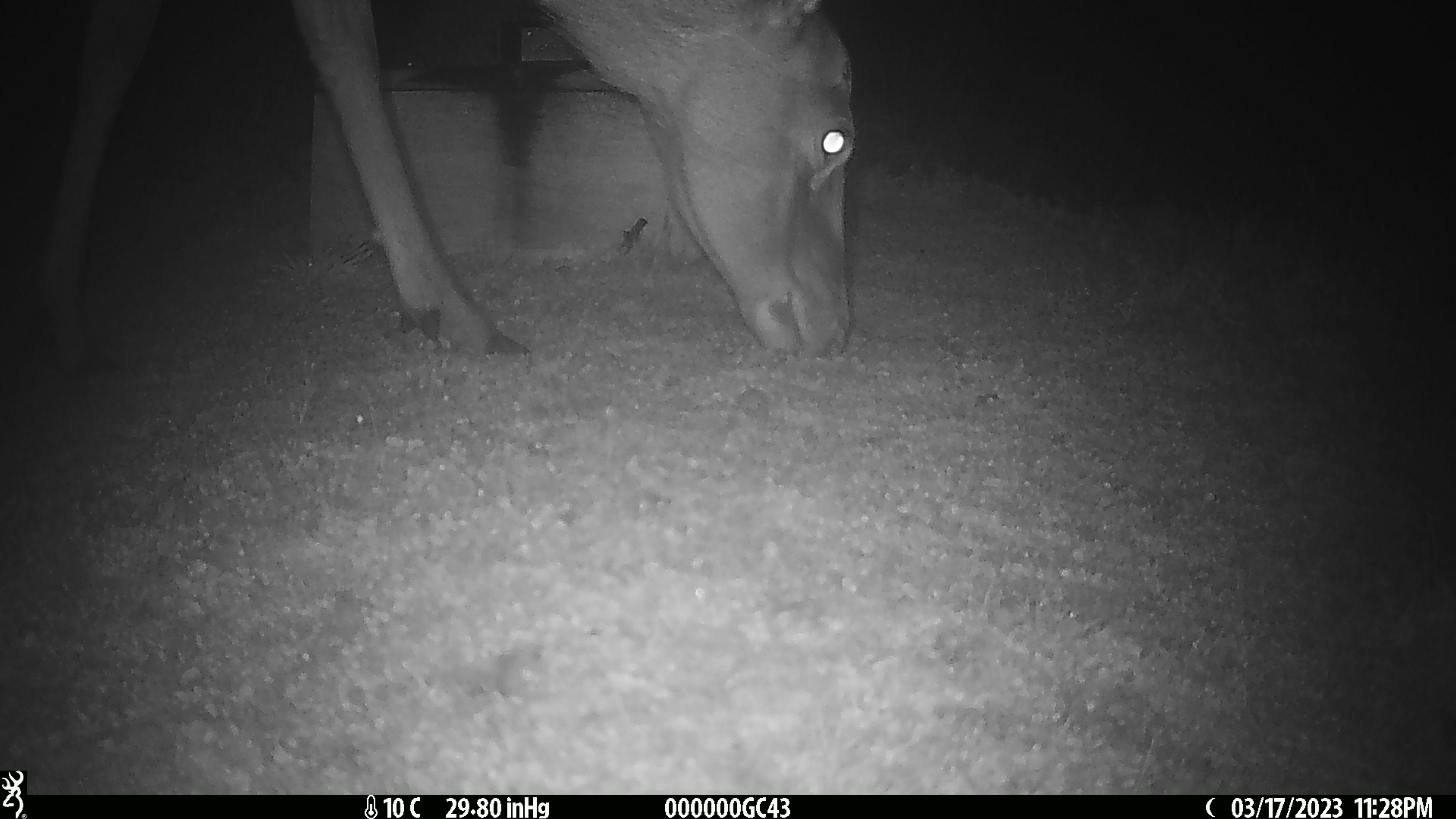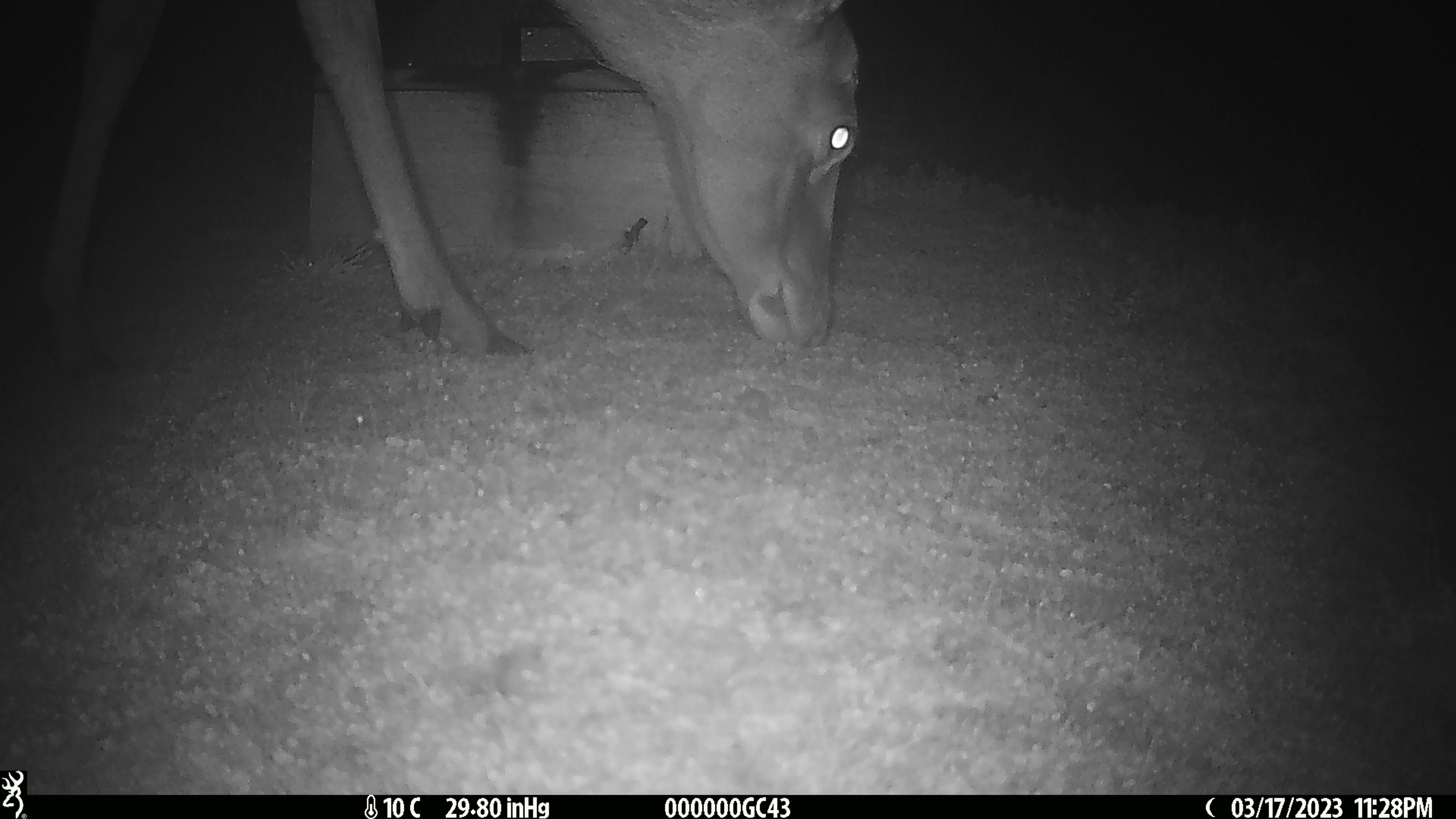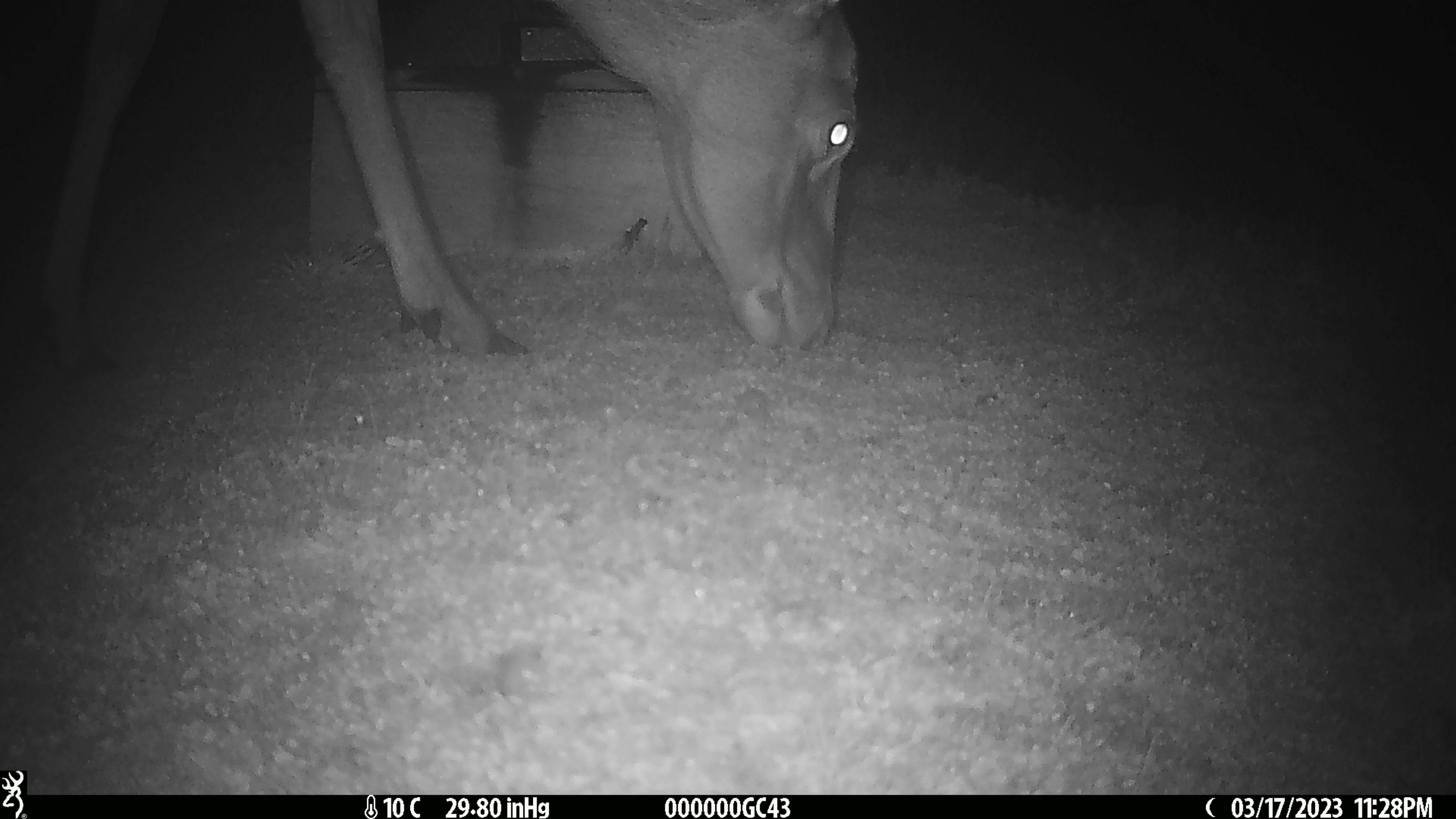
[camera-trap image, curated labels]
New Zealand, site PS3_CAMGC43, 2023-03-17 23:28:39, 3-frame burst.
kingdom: Animalia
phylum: Chordata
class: Mammalia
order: Artiodactyla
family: Cervidae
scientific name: Cervidae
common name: deer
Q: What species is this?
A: Deer (Cervidae).